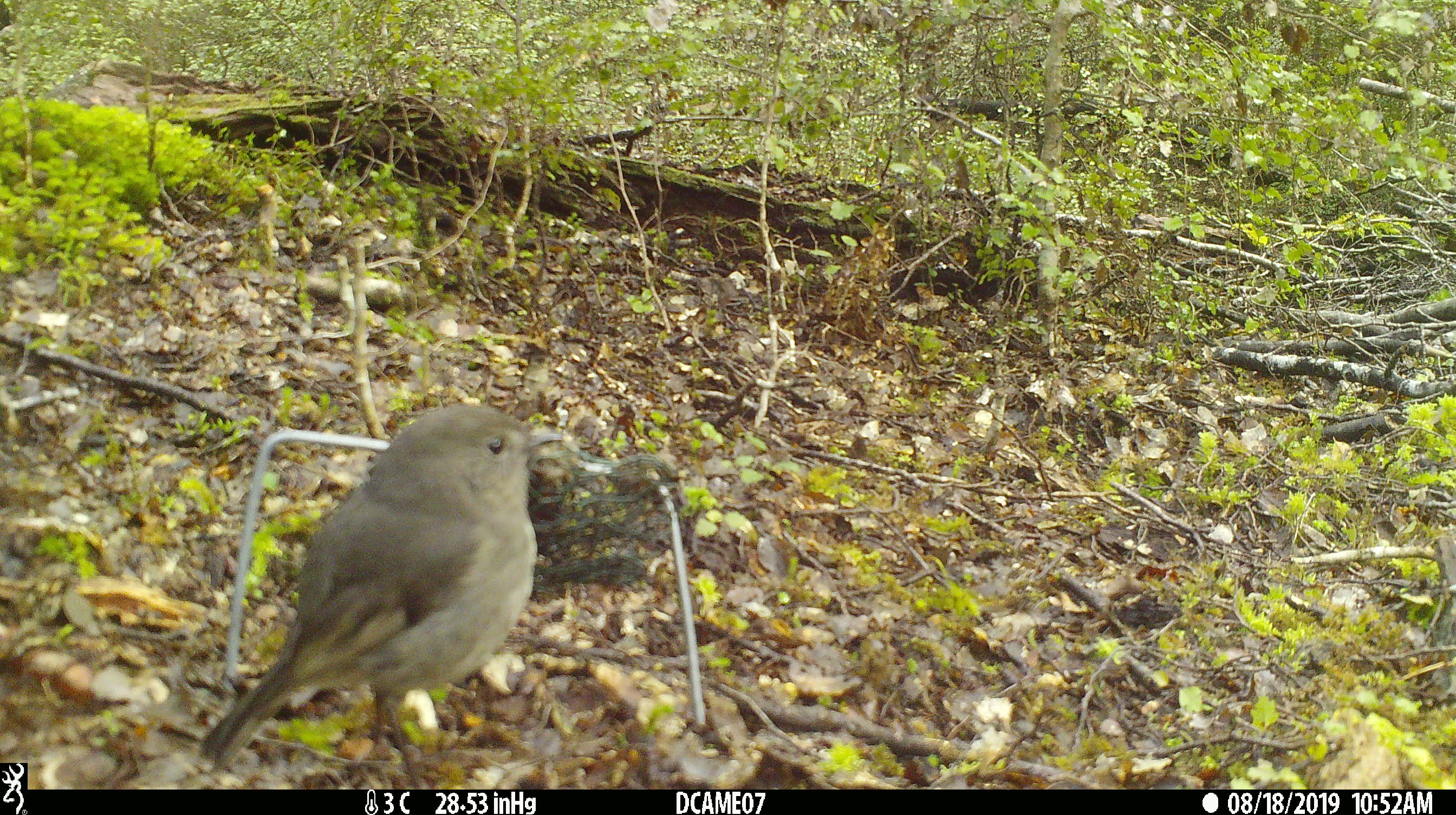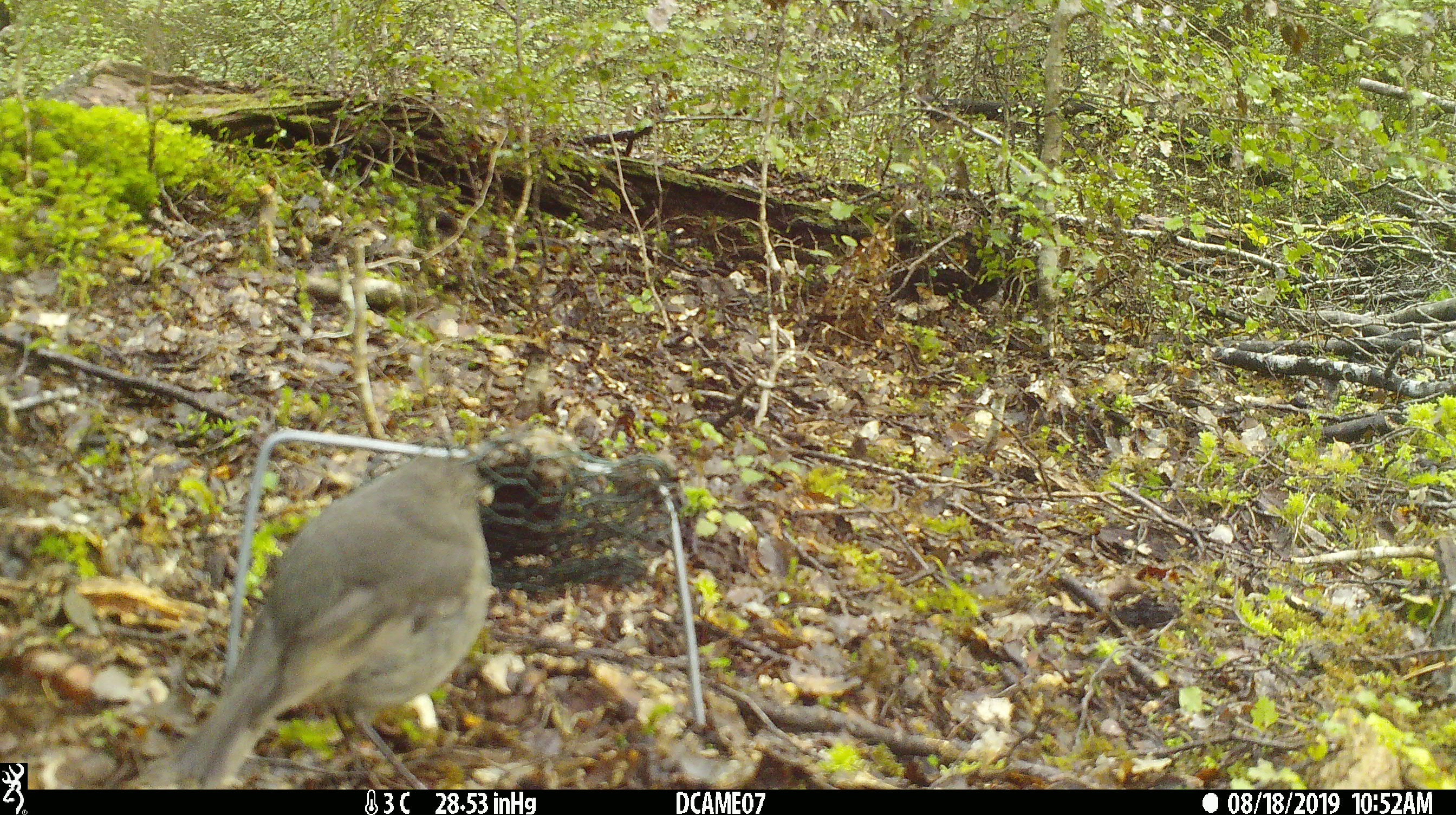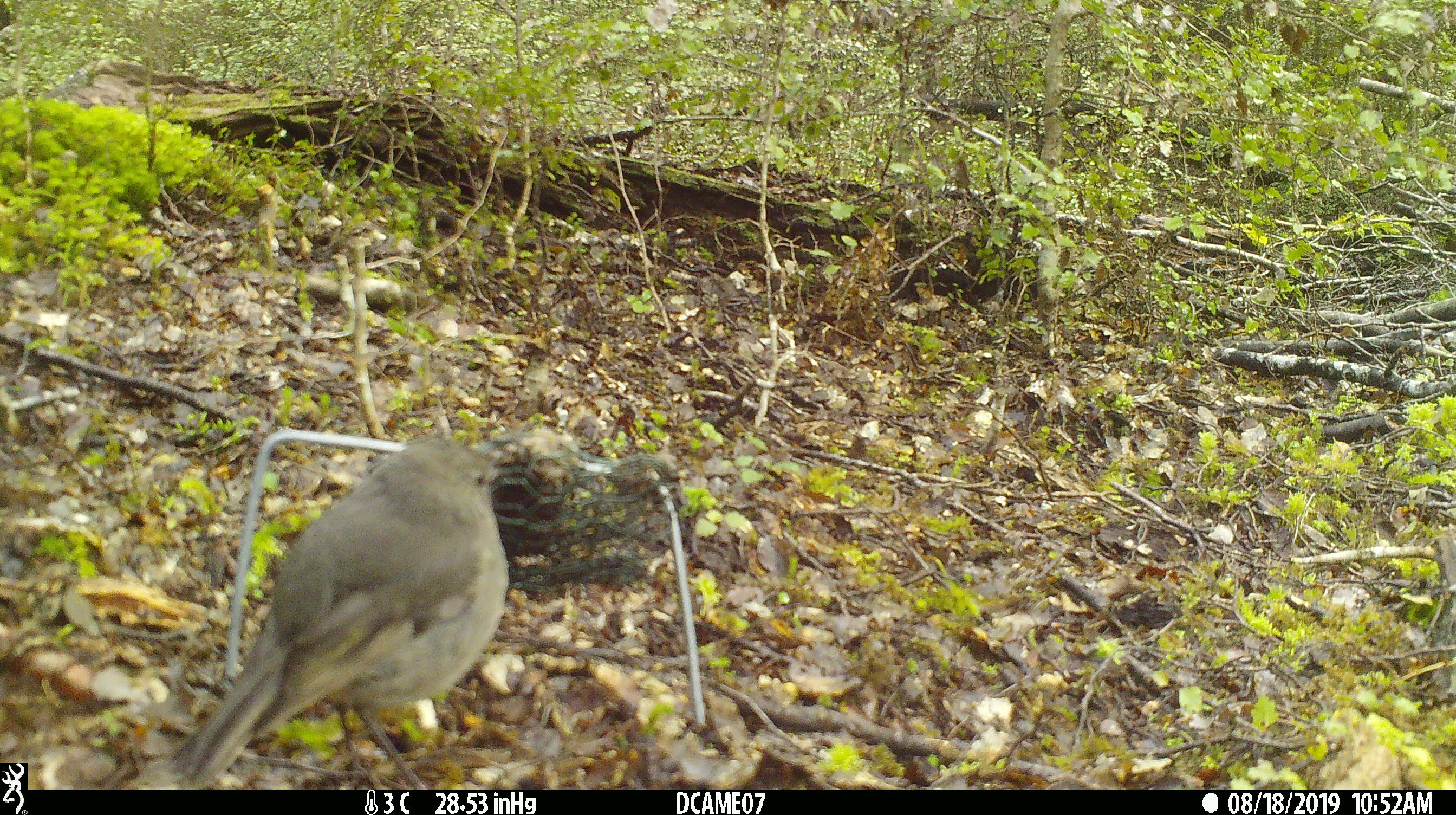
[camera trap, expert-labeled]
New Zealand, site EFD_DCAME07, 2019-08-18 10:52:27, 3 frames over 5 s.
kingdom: Animalia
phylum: Chordata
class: Aves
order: Passeriformes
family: Petroicidae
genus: Petroica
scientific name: Petroica australis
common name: new zealand robin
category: robin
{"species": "robin (new zealand robin) (Petroica australis)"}